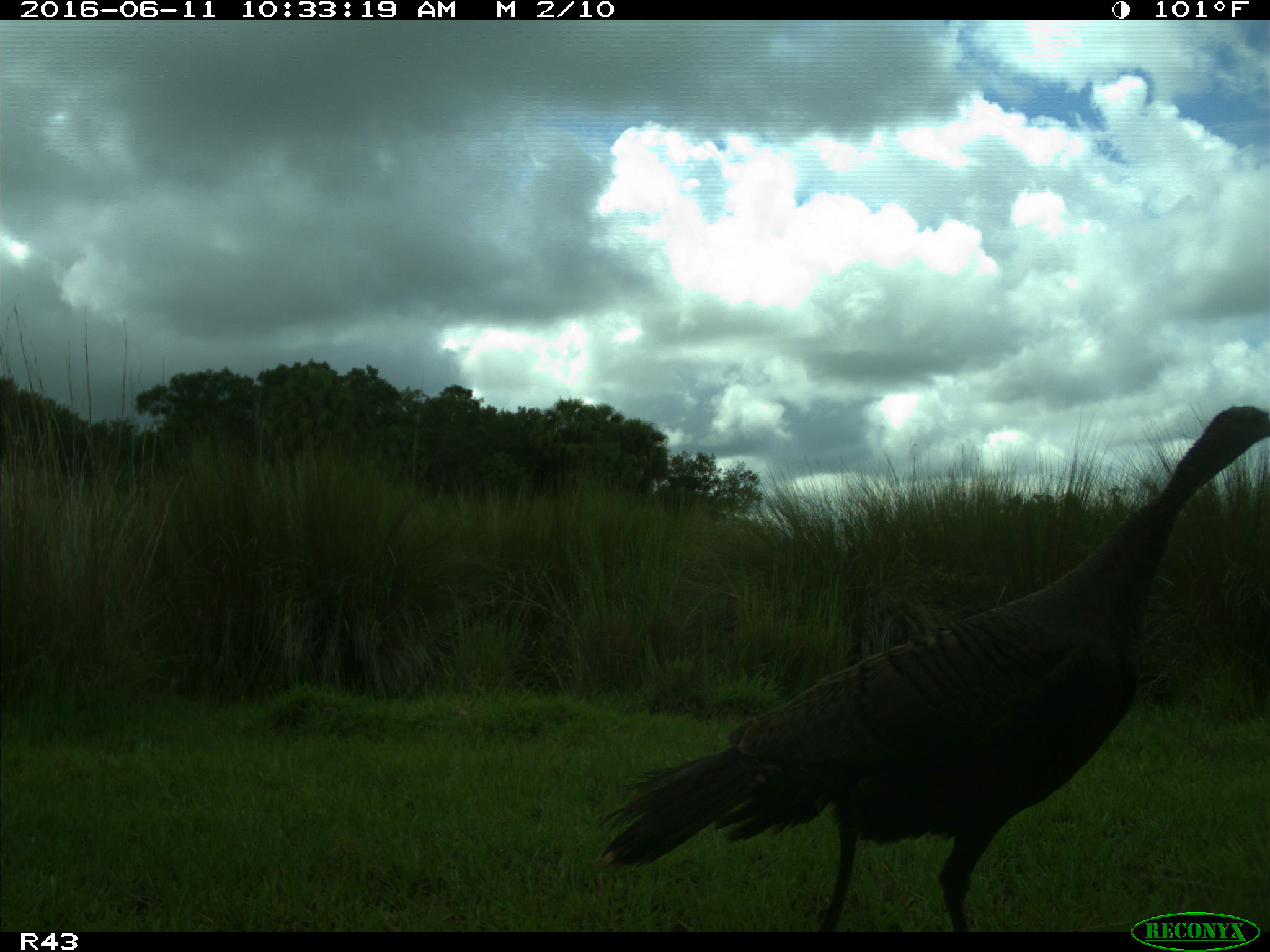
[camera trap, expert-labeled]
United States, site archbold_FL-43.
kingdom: Animalia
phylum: Chordata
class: Aves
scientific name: Aves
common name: birds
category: unidentified bird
Unidentified bird (birds) (Aves).